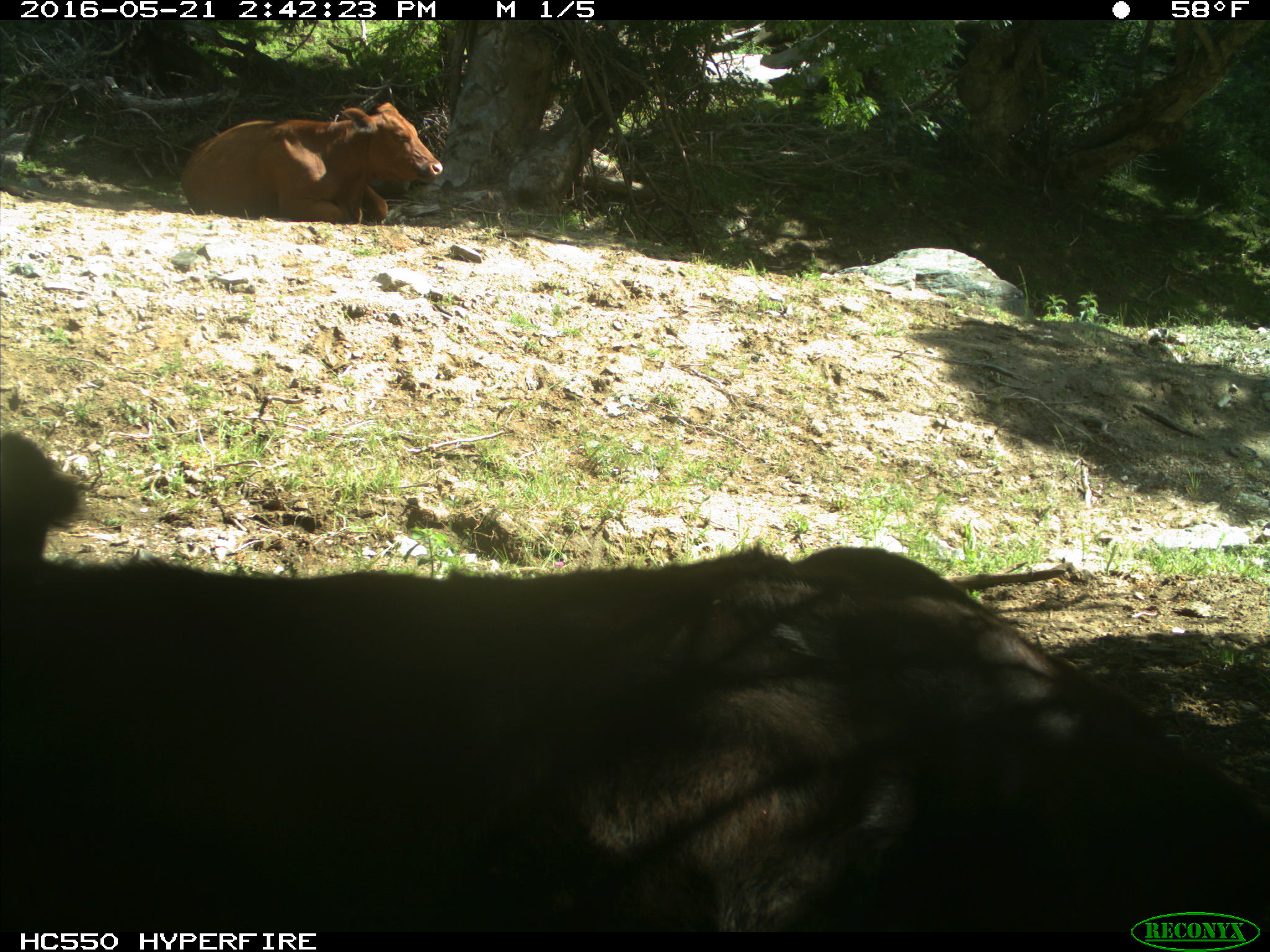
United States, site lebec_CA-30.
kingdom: Animalia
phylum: Chordata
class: Mammalia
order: Artiodactyla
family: Bovidae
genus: Bos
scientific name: Bos taurus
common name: domestic cow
Bos taurus (domestic cow).